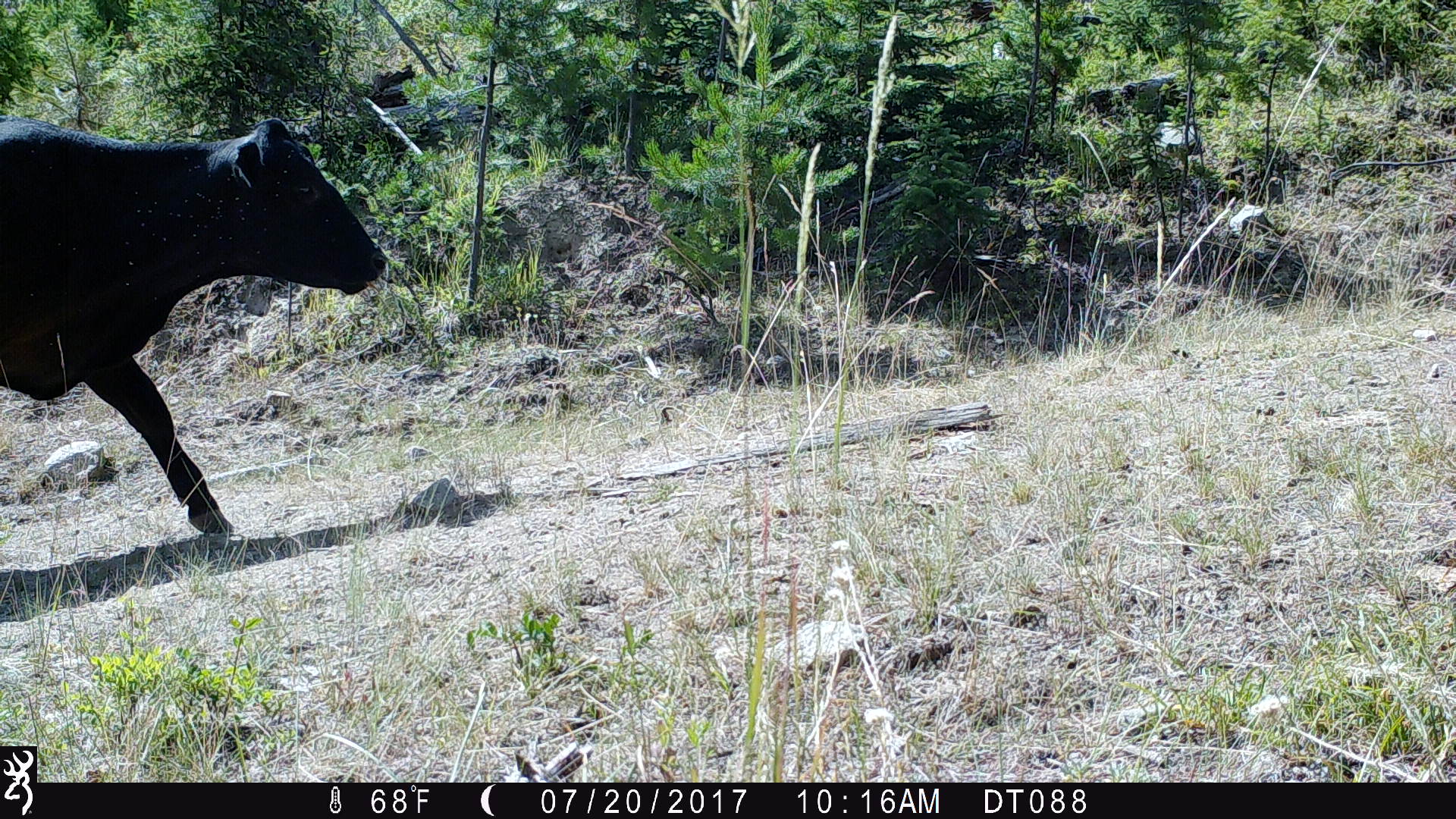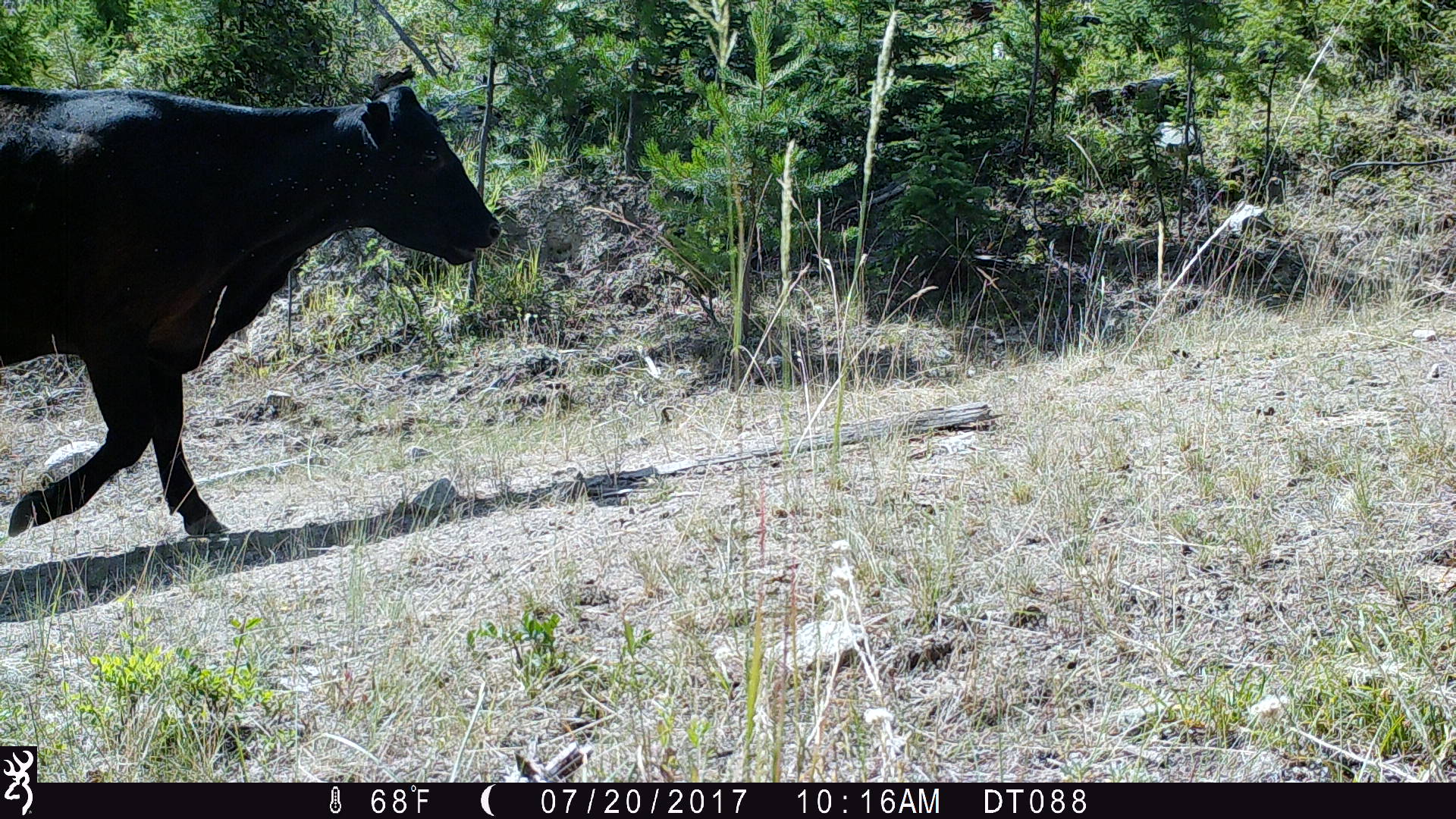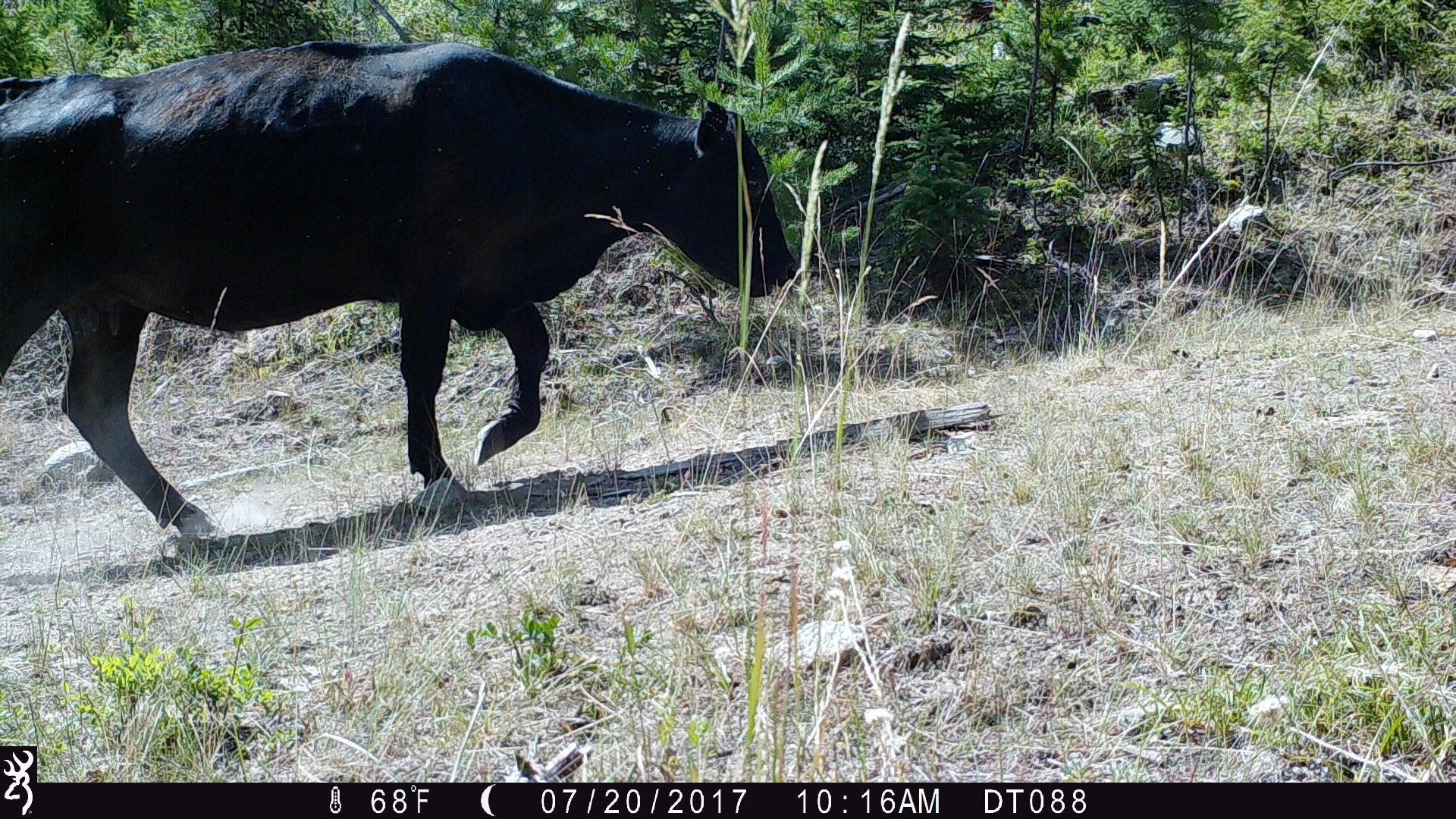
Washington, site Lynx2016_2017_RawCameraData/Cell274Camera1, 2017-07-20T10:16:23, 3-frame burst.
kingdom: Animalia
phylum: Chordata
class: Mammalia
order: Artiodactyla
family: Bovidae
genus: Bos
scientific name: Bos taurus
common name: domestic cattle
Domestic cattle (Bos taurus). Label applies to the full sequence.